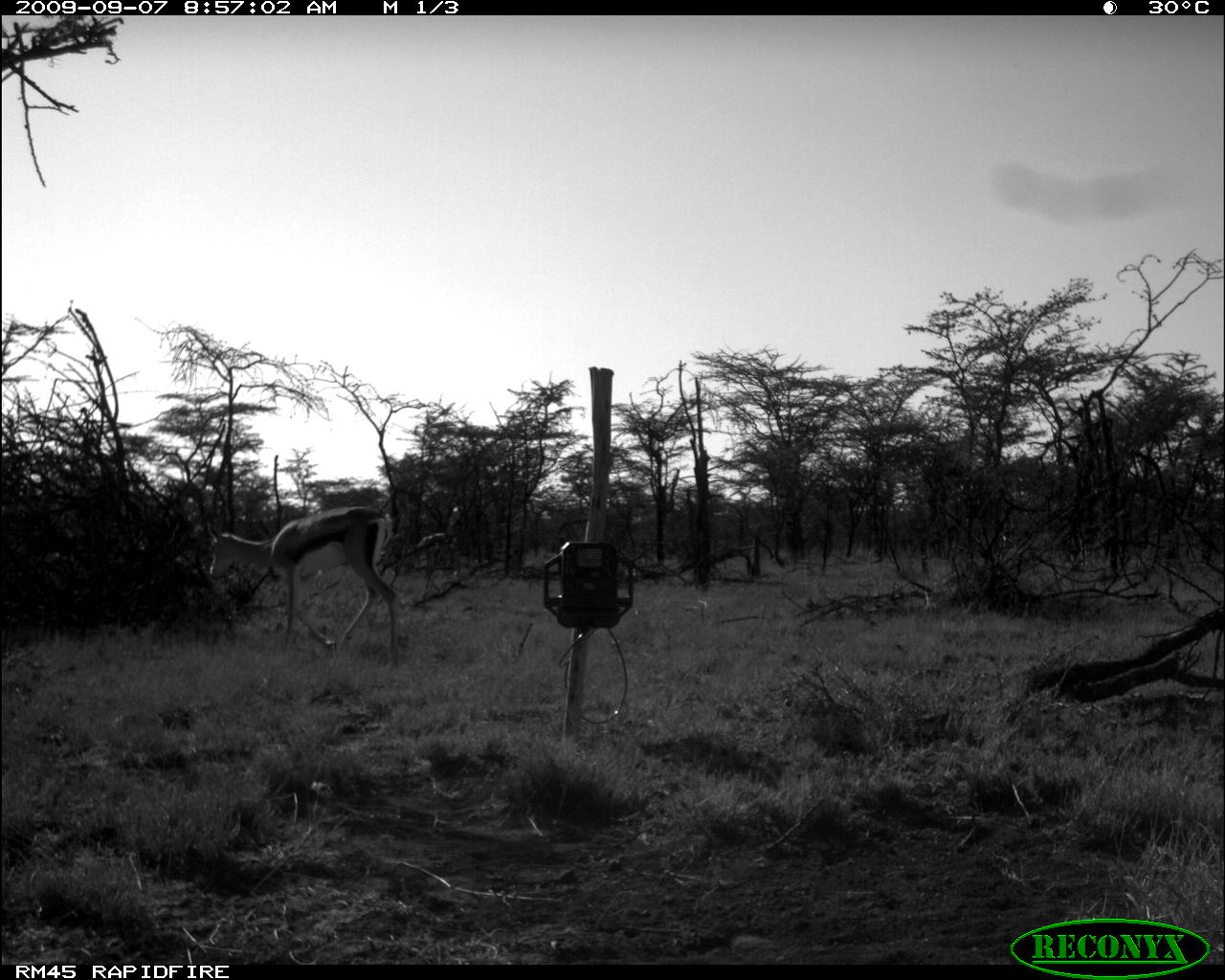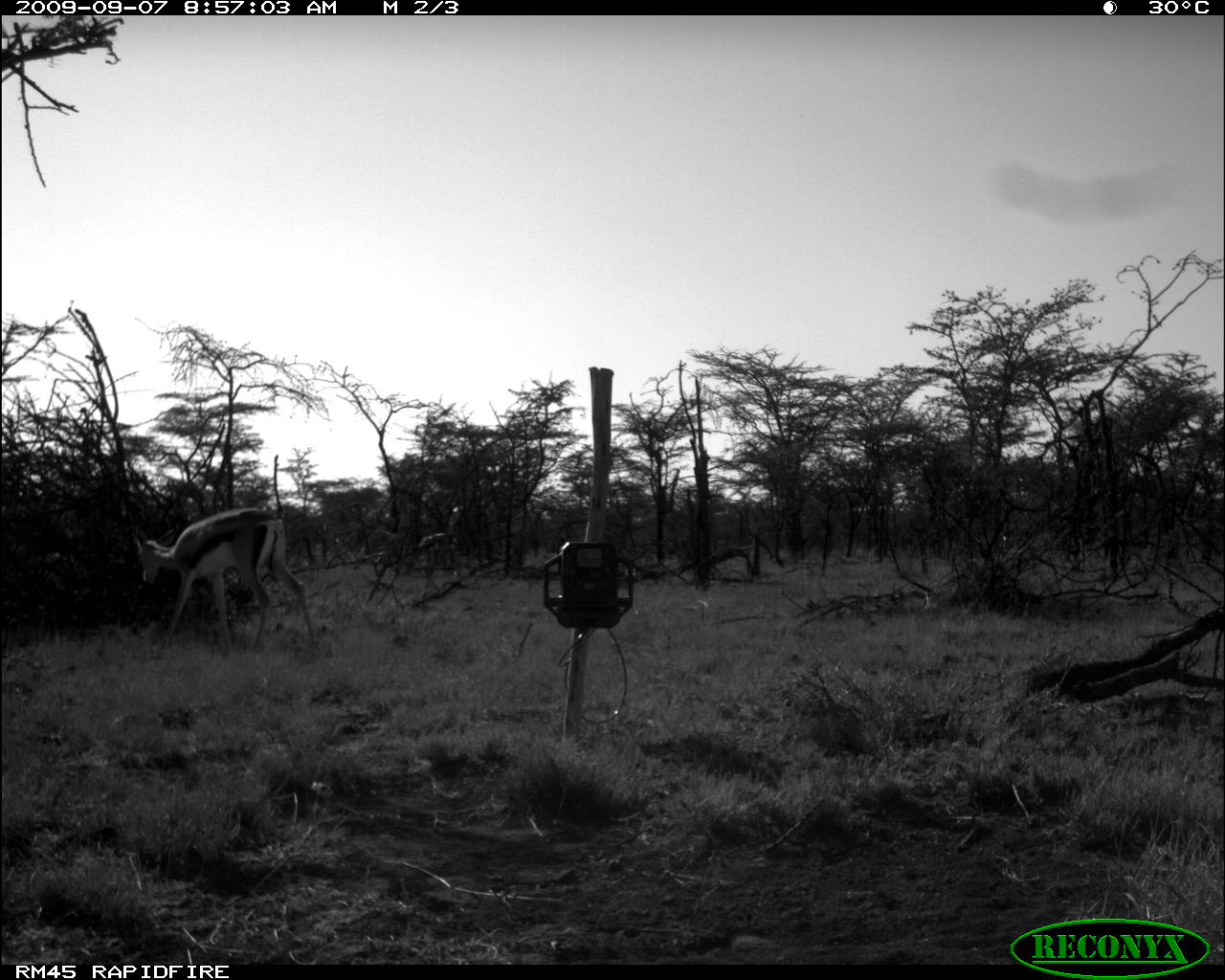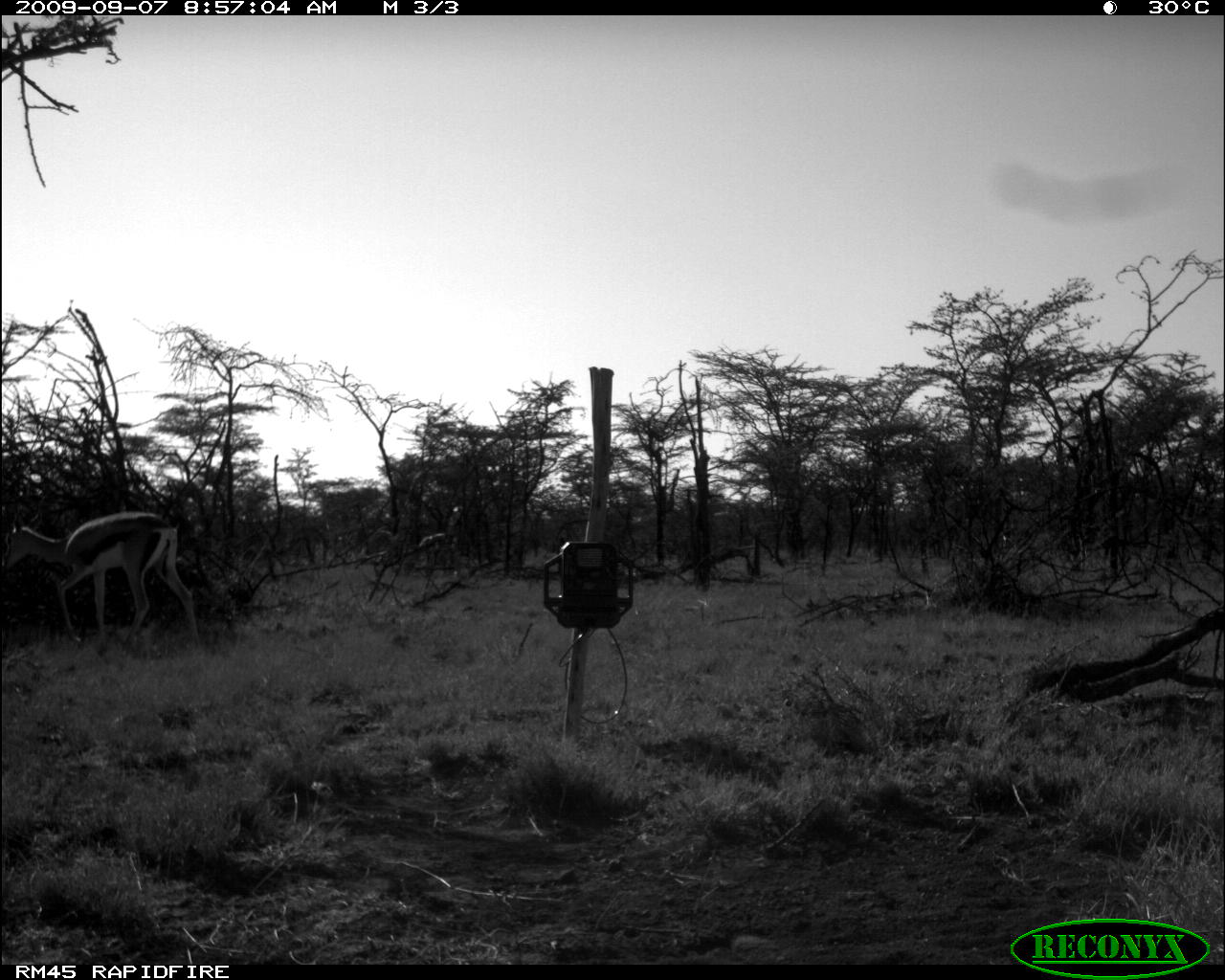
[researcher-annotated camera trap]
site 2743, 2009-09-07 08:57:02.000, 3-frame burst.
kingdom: Animalia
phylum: Chordata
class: Mammalia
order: Artiodactyla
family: Bovidae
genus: Nanger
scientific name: Nanger granti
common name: grant's gazelle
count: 2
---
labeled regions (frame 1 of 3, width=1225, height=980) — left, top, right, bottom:
nanger granti: 207, 505, 401, 673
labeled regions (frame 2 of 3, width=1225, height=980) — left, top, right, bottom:
nanger granti: 129, 507, 318, 650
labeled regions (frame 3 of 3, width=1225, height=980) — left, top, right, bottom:
nanger granti: 1, 513, 198, 648